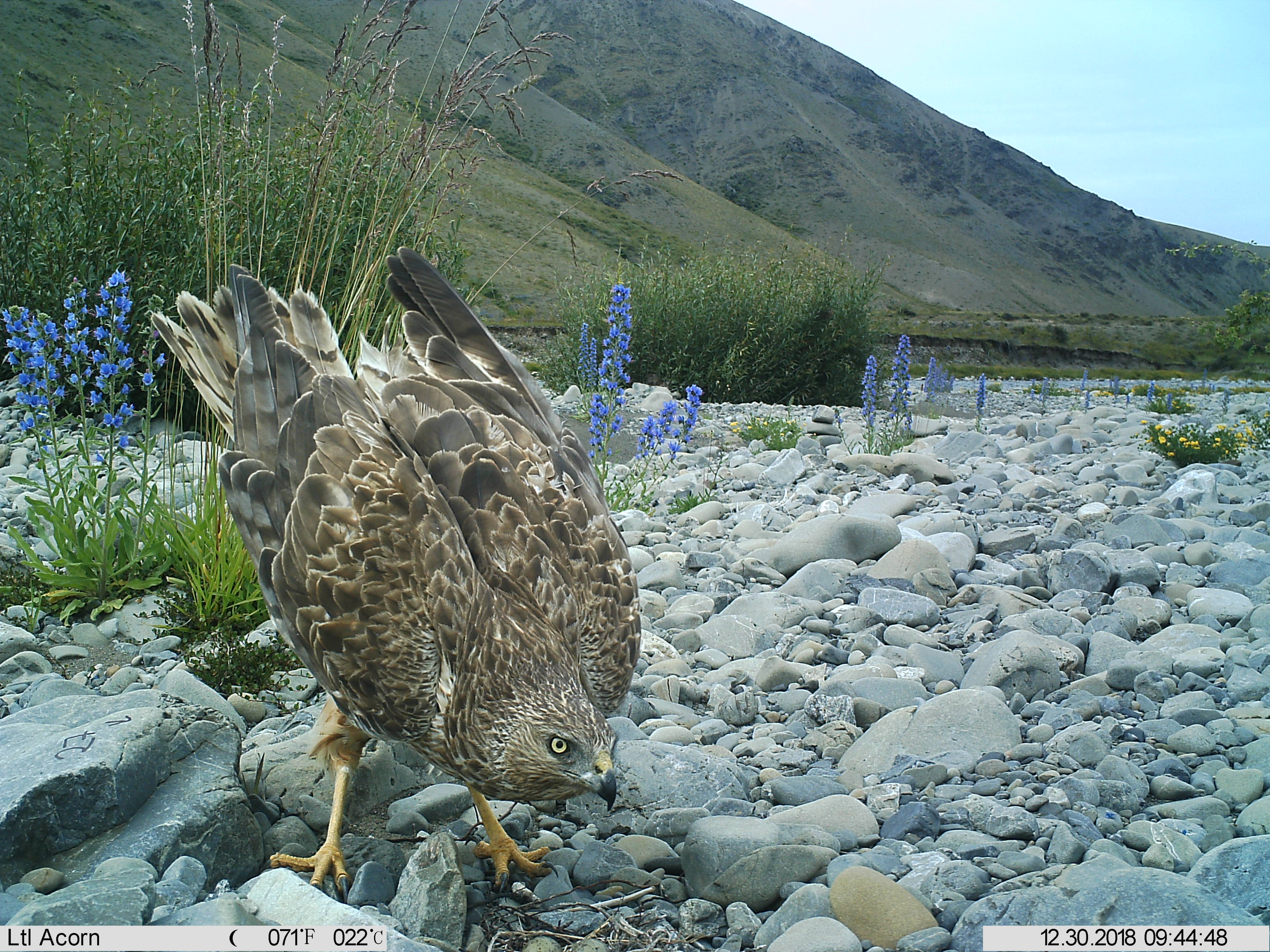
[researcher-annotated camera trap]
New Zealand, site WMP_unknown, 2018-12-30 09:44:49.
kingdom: Animalia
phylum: Chordata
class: Aves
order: Accipitriformes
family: Accipitridae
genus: Circus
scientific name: Circus approximans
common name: swamp harrier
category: harrier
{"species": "harrier (swamp harrier) (Circus approximans)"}